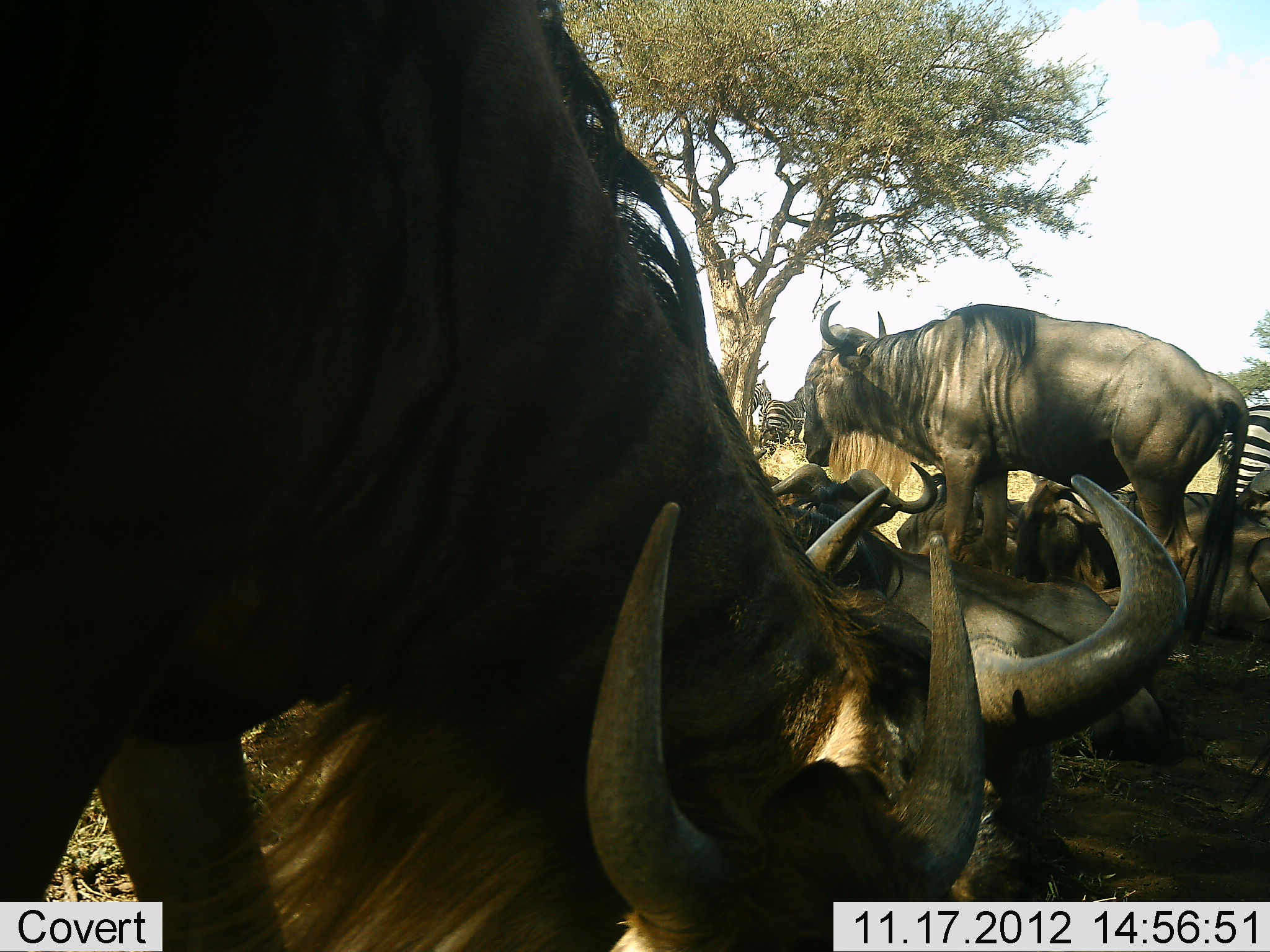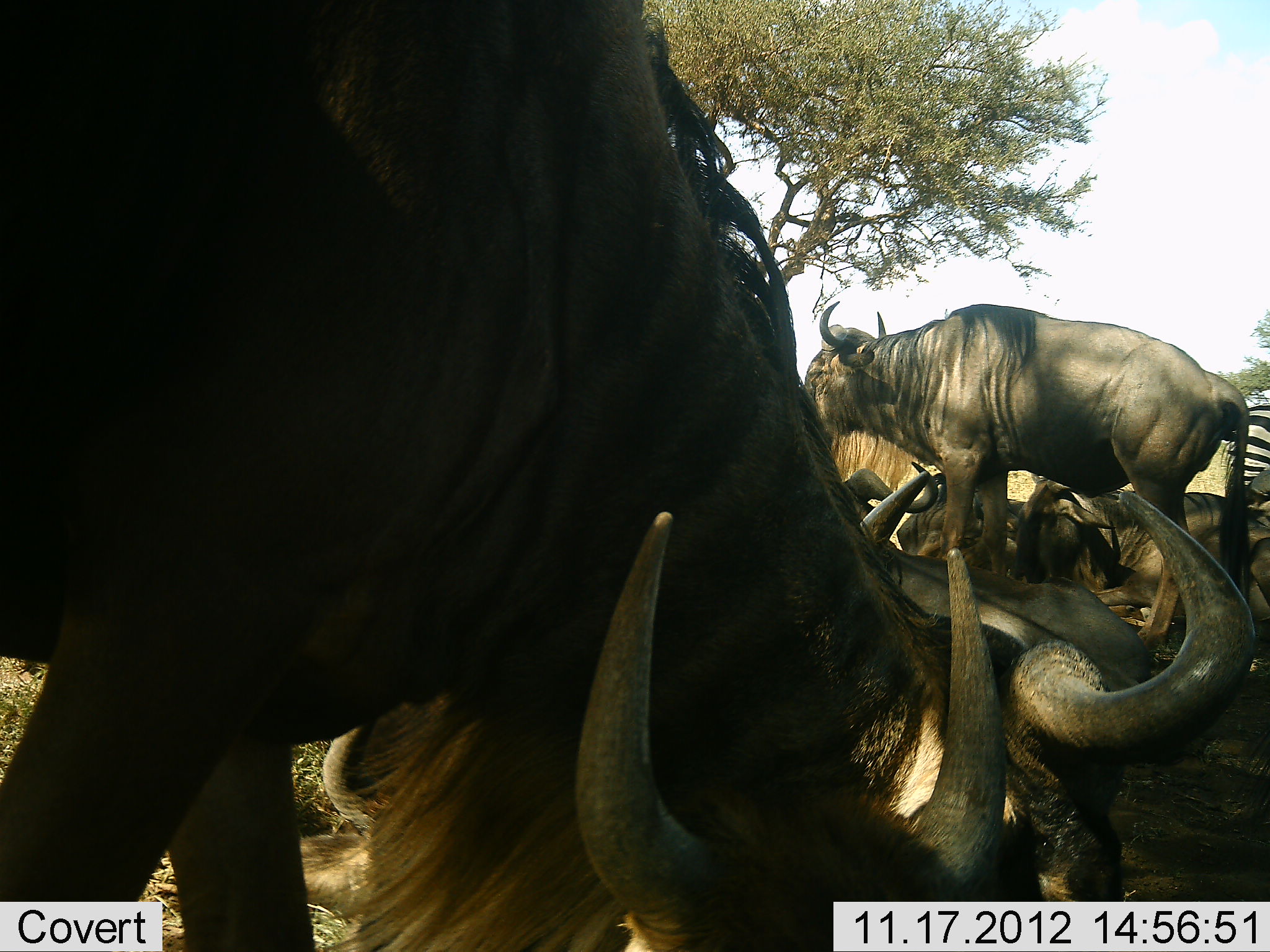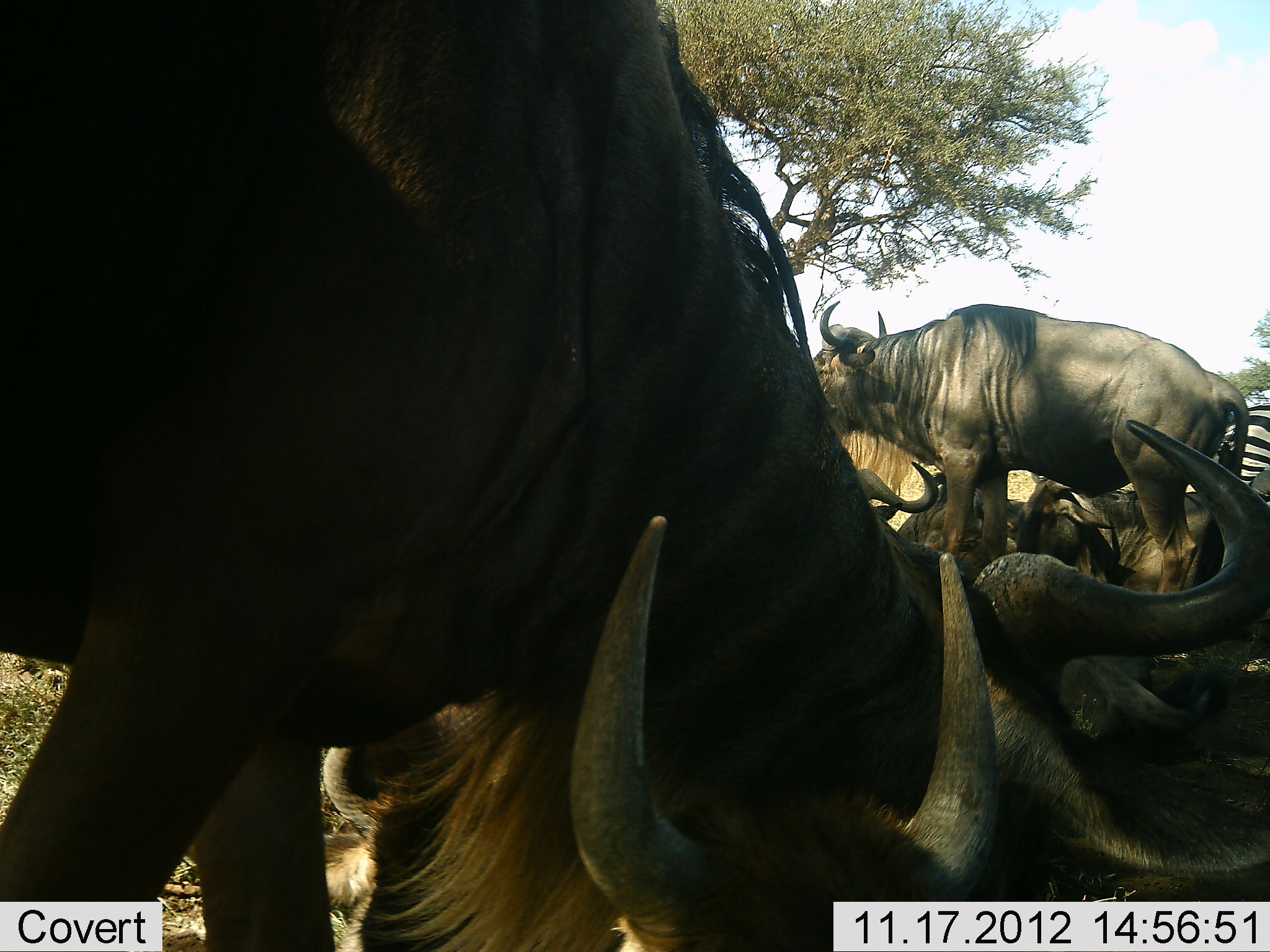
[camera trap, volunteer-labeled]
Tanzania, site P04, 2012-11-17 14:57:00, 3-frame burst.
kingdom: Animalia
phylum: Chordata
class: Mammalia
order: Artiodactyla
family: Bovidae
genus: Connochaetes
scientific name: Connochaetes taurinus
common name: blue wildebeest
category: wildebeest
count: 8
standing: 63%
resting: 89%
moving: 5%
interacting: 16%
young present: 0%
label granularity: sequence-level